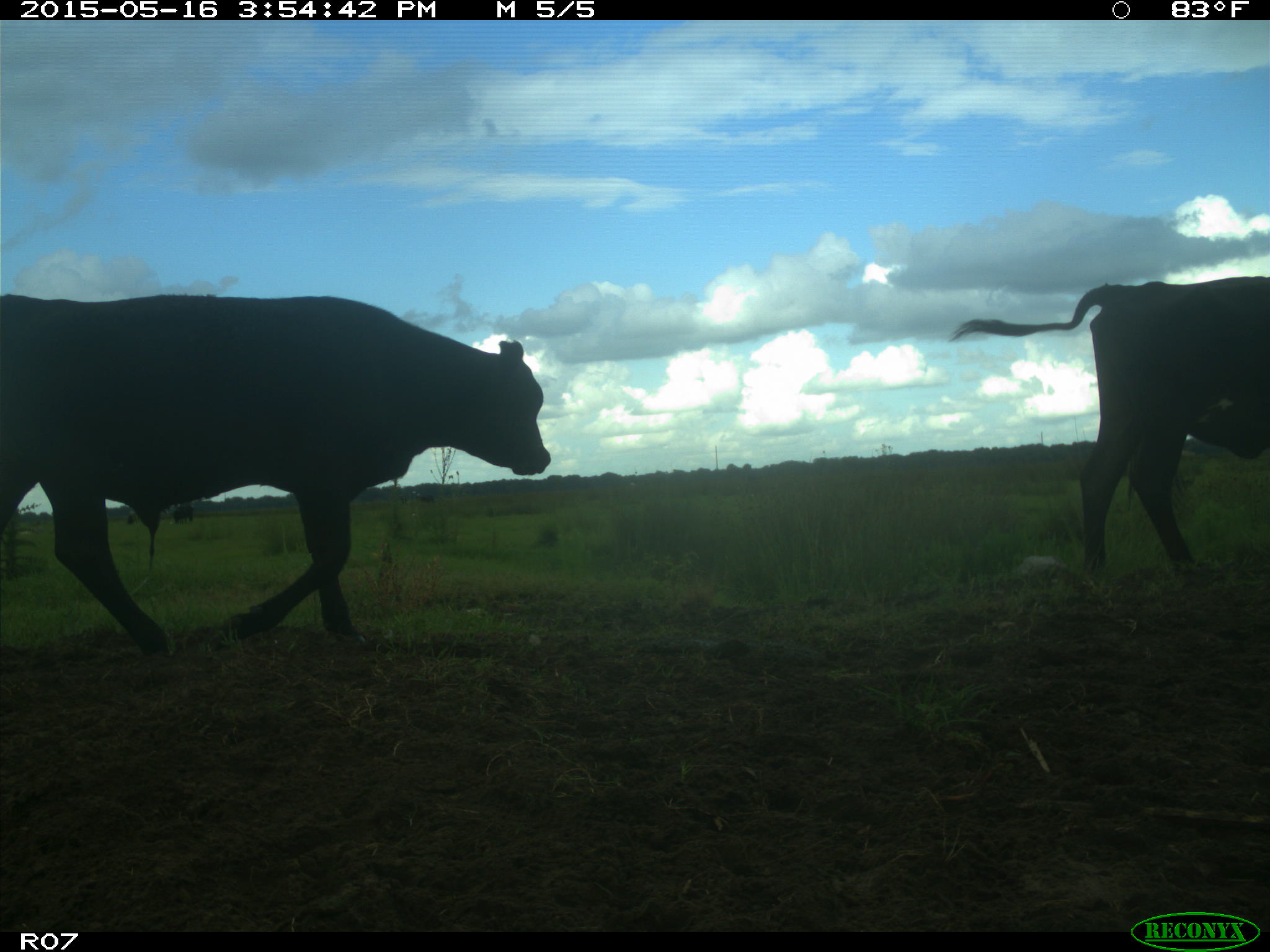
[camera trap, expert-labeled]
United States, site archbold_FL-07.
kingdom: Animalia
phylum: Chordata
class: Mammalia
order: Artiodactyla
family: Bovidae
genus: Bos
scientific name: Bos taurus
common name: domestic cow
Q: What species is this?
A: Bos taurus (domestic cow).